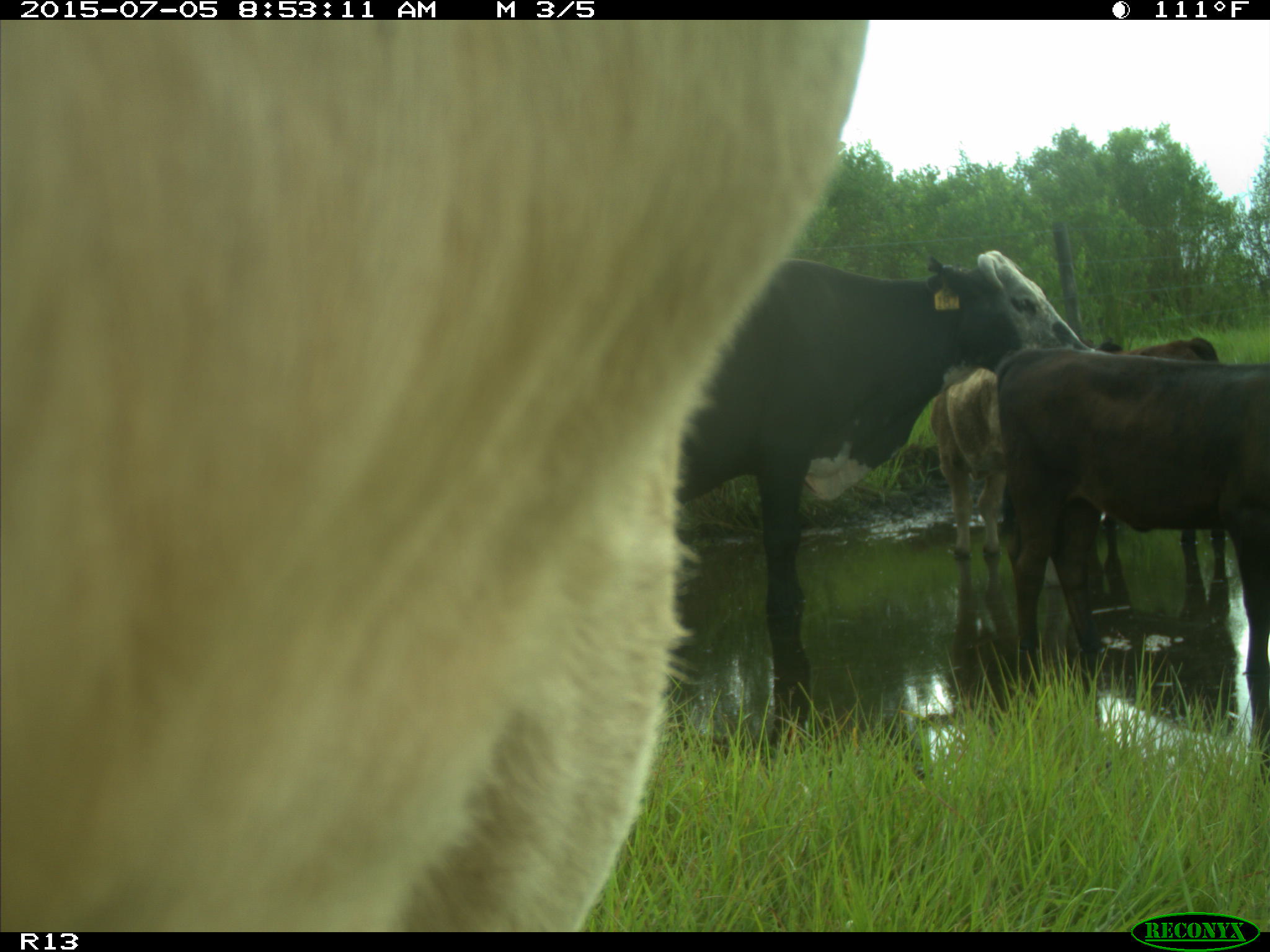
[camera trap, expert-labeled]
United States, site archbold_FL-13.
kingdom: Animalia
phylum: Chordata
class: Mammalia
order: Artiodactyla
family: Bovidae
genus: Bos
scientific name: Bos taurus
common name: domestic cow